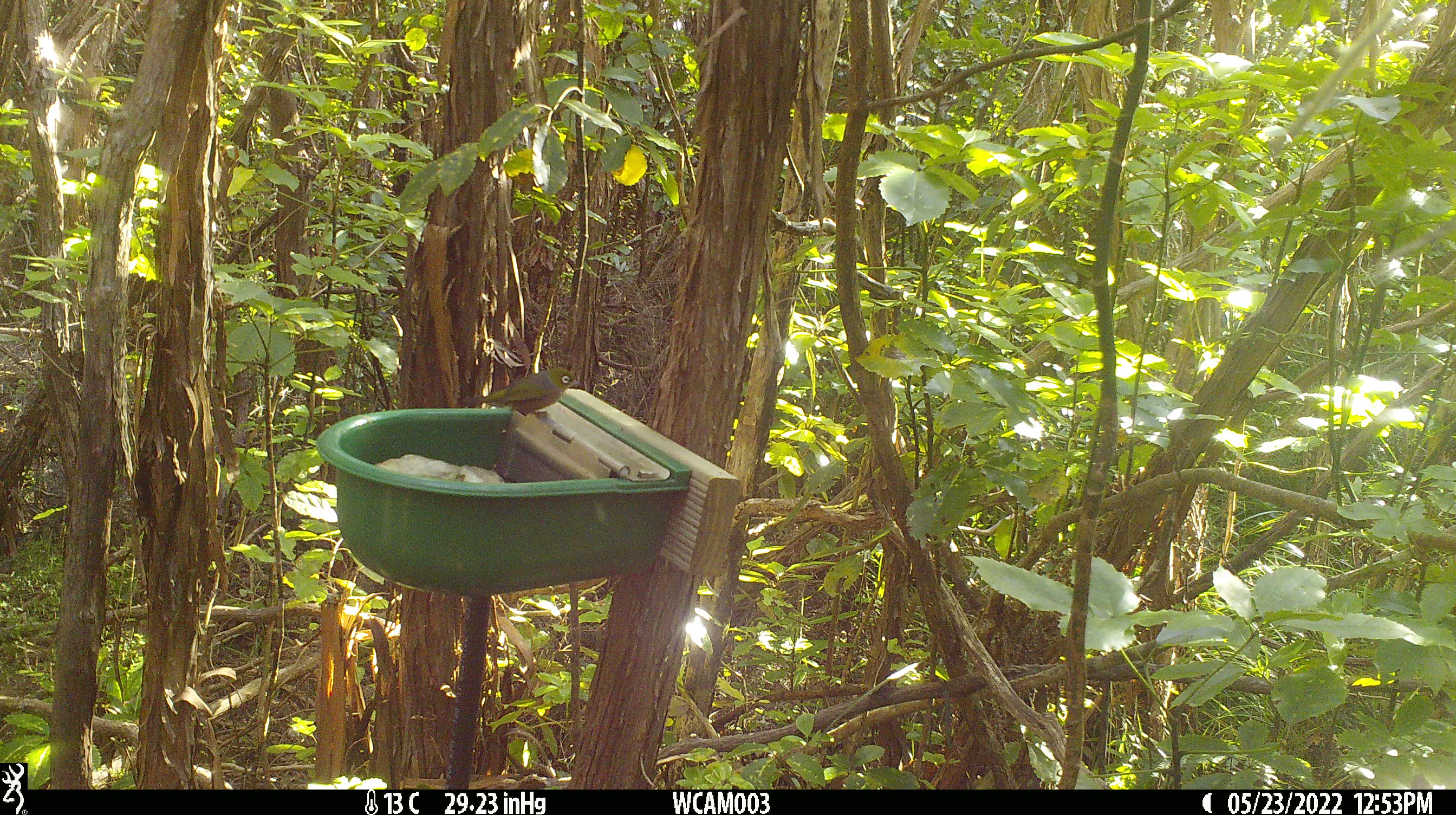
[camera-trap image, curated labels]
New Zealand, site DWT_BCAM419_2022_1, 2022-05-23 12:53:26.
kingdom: Animalia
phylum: Chordata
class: Aves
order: Passeriformes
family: Zosteropidae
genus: Zosterops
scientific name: Zosterops lateralis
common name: silvereye